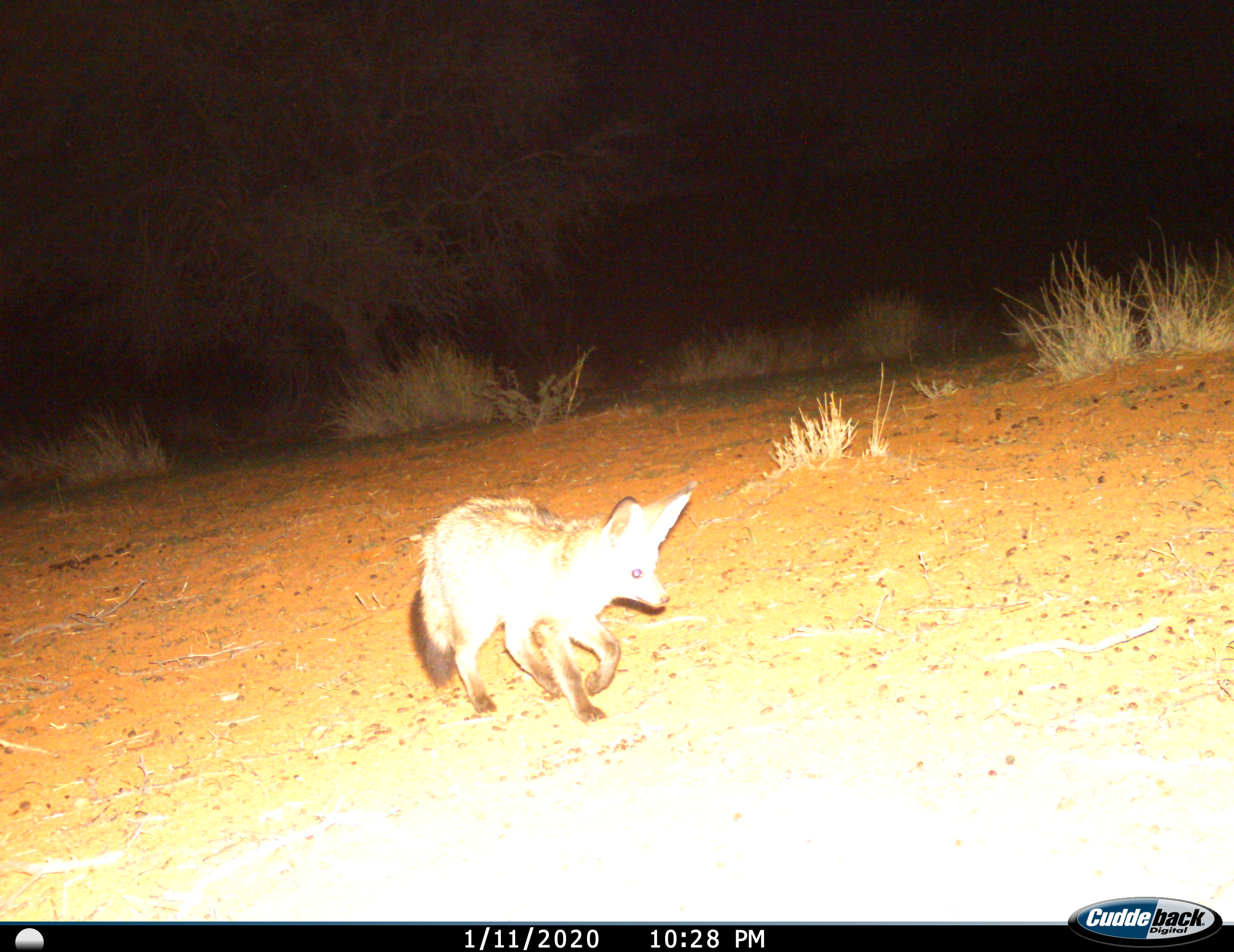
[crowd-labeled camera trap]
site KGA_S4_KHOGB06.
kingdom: Animalia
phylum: Chordata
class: Mammalia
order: Carnivora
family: Canidae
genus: Otocyon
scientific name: Otocyon megalotis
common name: bat-eared fox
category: foxbateared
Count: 1.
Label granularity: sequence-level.